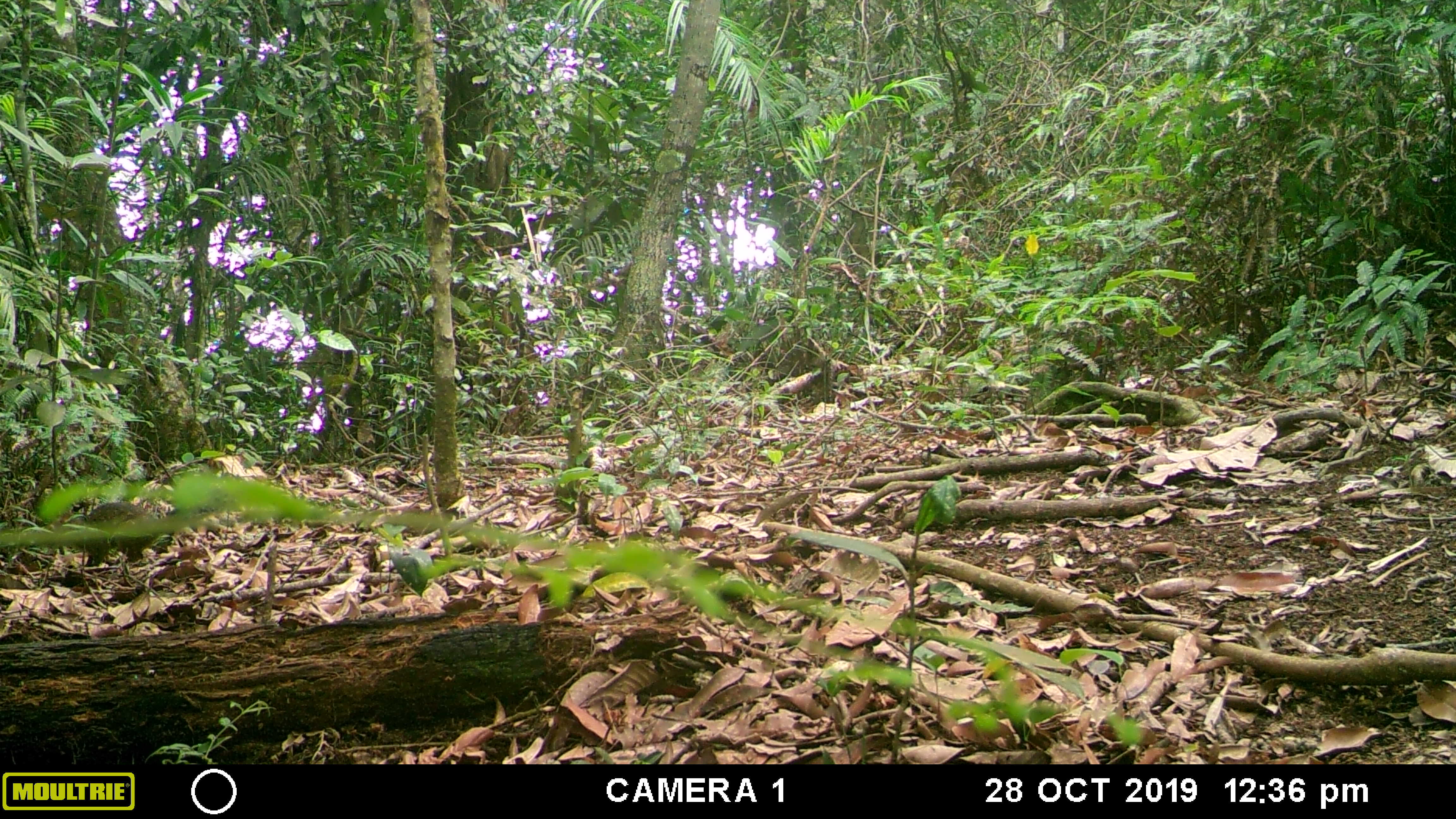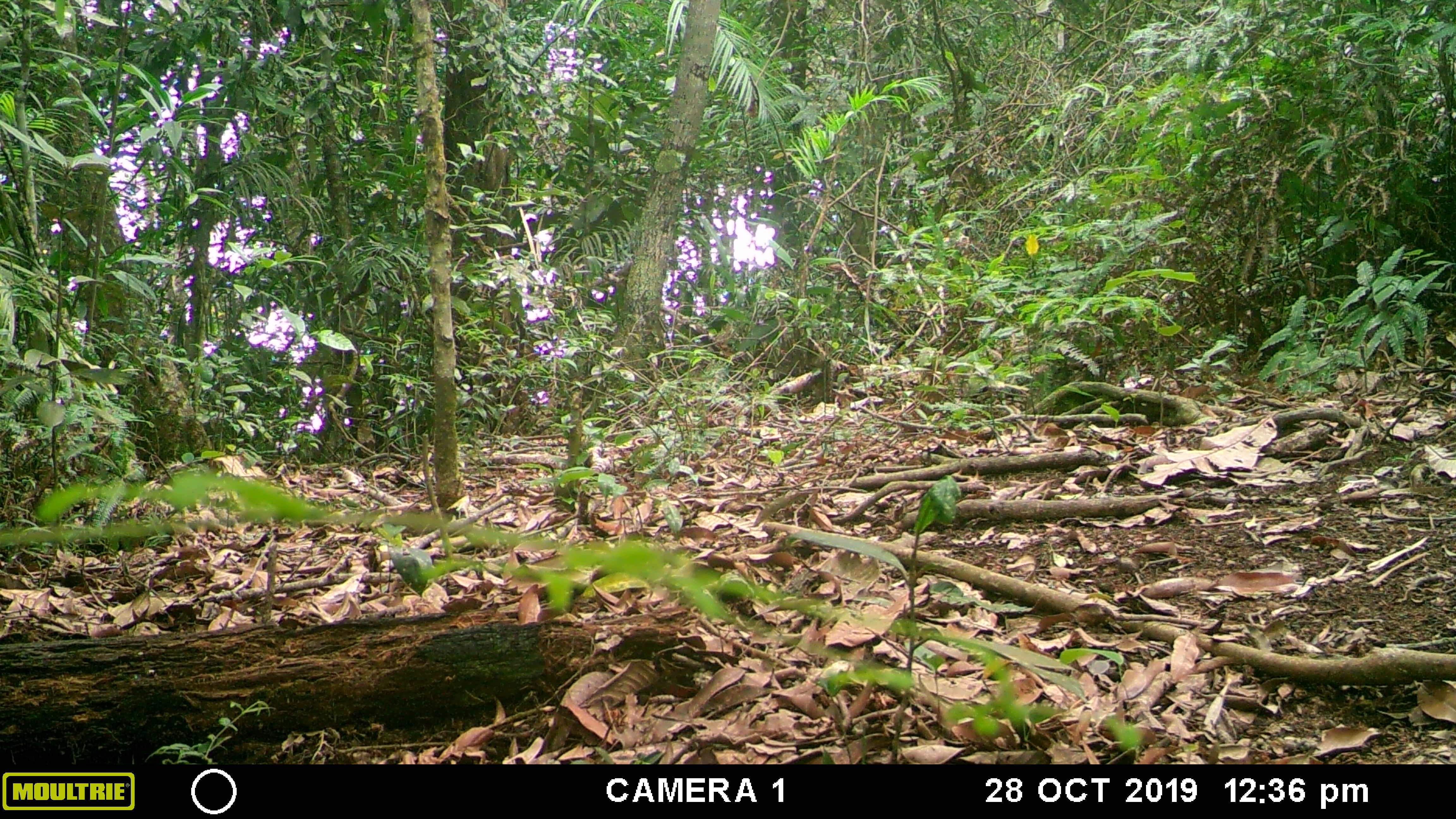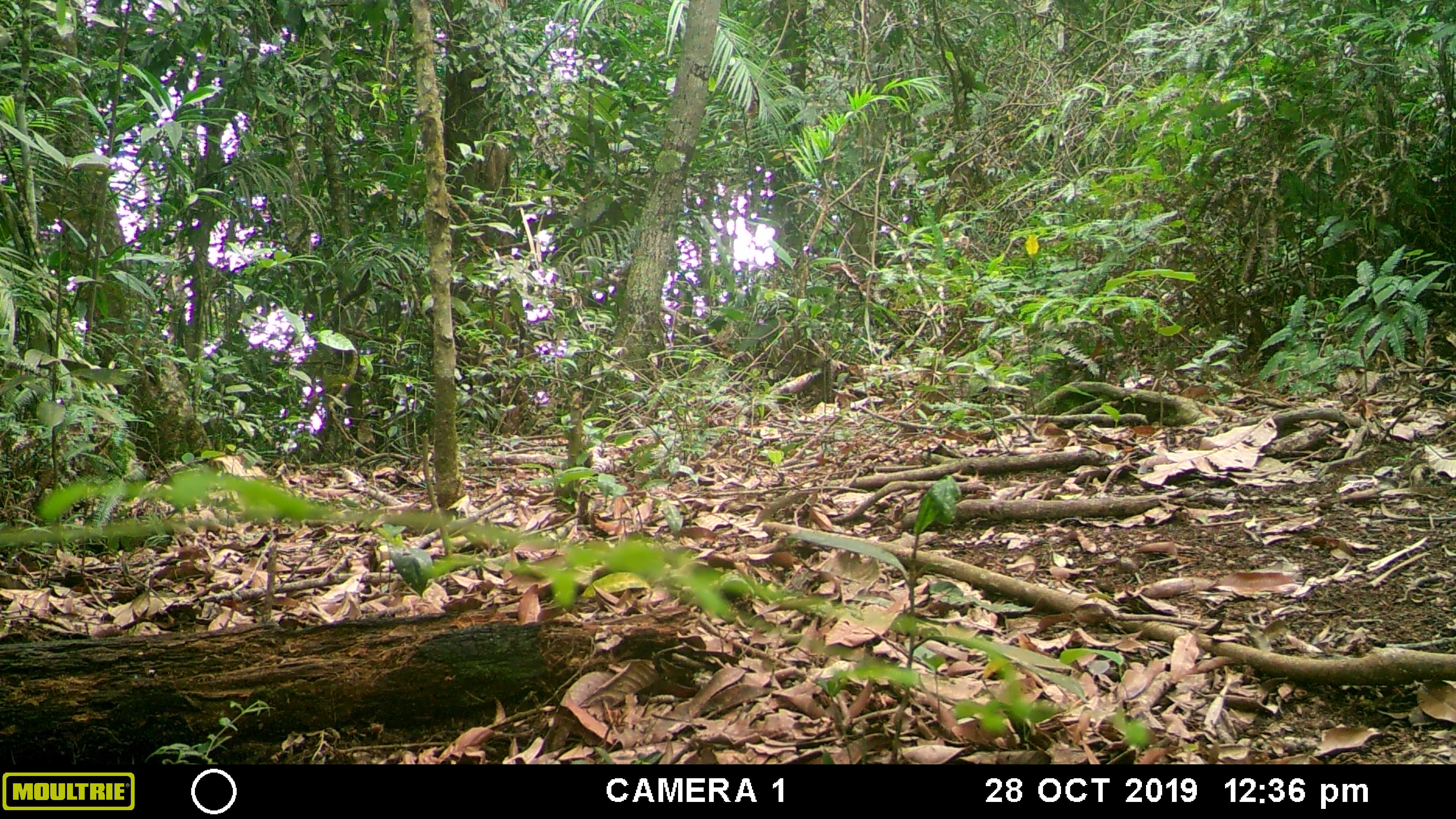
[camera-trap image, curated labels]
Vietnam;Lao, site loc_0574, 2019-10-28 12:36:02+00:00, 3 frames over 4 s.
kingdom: Animalia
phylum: Chordata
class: Mammalia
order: Rodentia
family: Sciuridae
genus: Dremomys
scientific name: Dremomys rufigenis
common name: red-cheeked squirrel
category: red cheeked squirrel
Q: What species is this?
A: Red cheeked squirrel (red-cheeked squirrel) (Dremomys rufigenis).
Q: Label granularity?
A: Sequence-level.